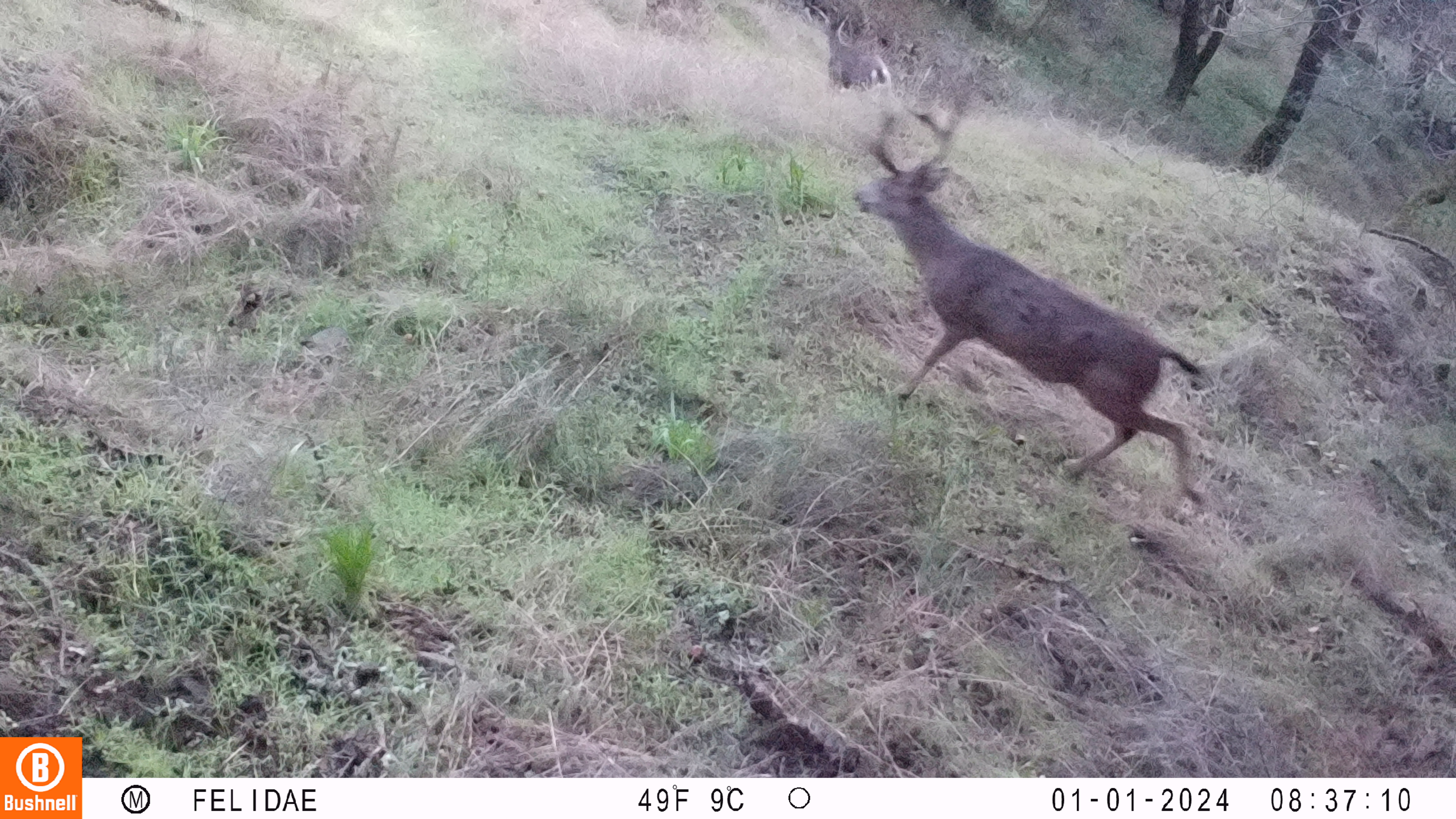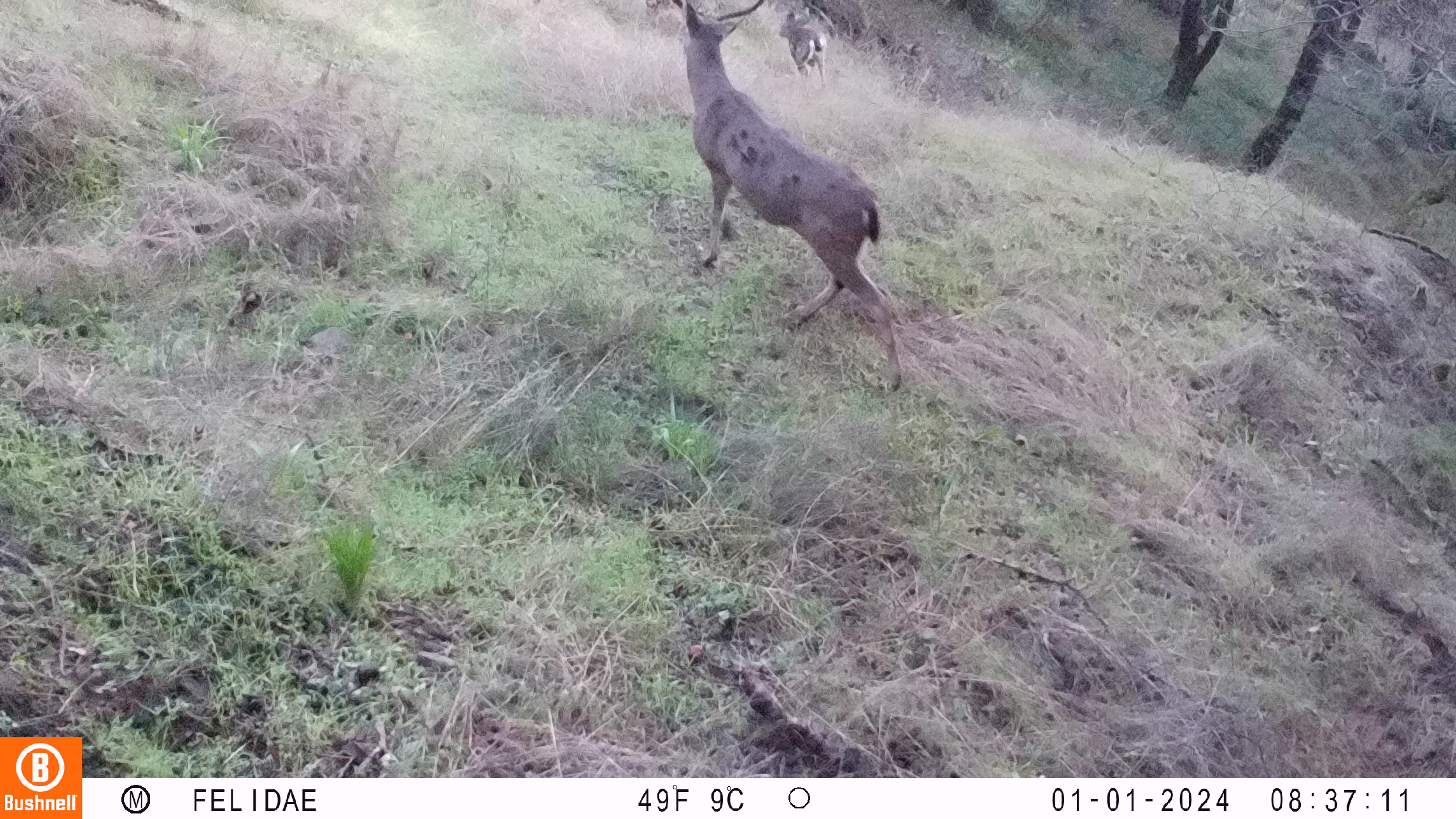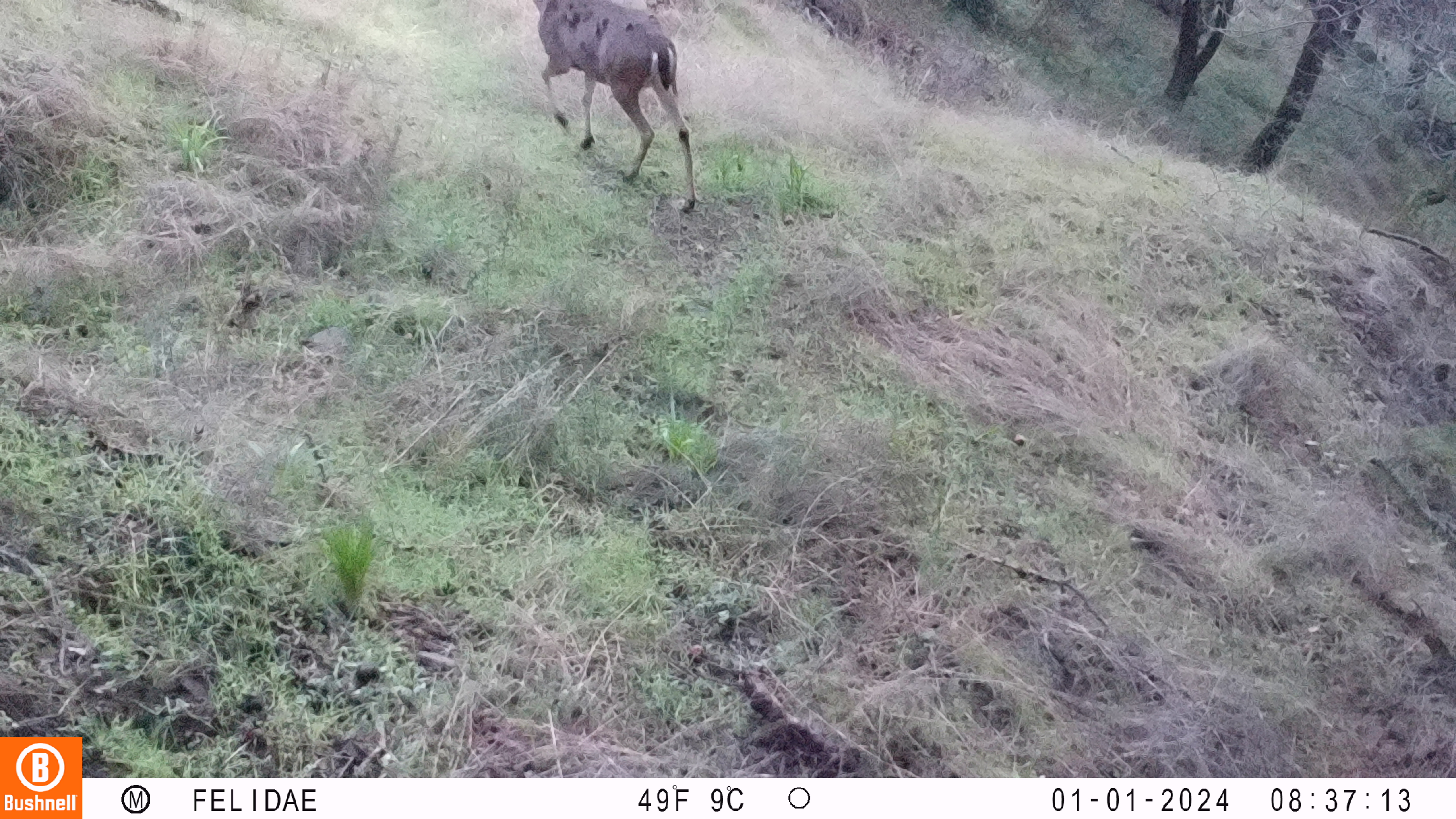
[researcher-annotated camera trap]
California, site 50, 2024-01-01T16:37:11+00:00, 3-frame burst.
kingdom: Animalia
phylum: Chordata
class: Mammalia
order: Artiodactyla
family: Cervidae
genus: Odocoileus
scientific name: Odocoileus hemionus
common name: mule deer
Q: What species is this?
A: Mule deer (Odocoileus hemionus).